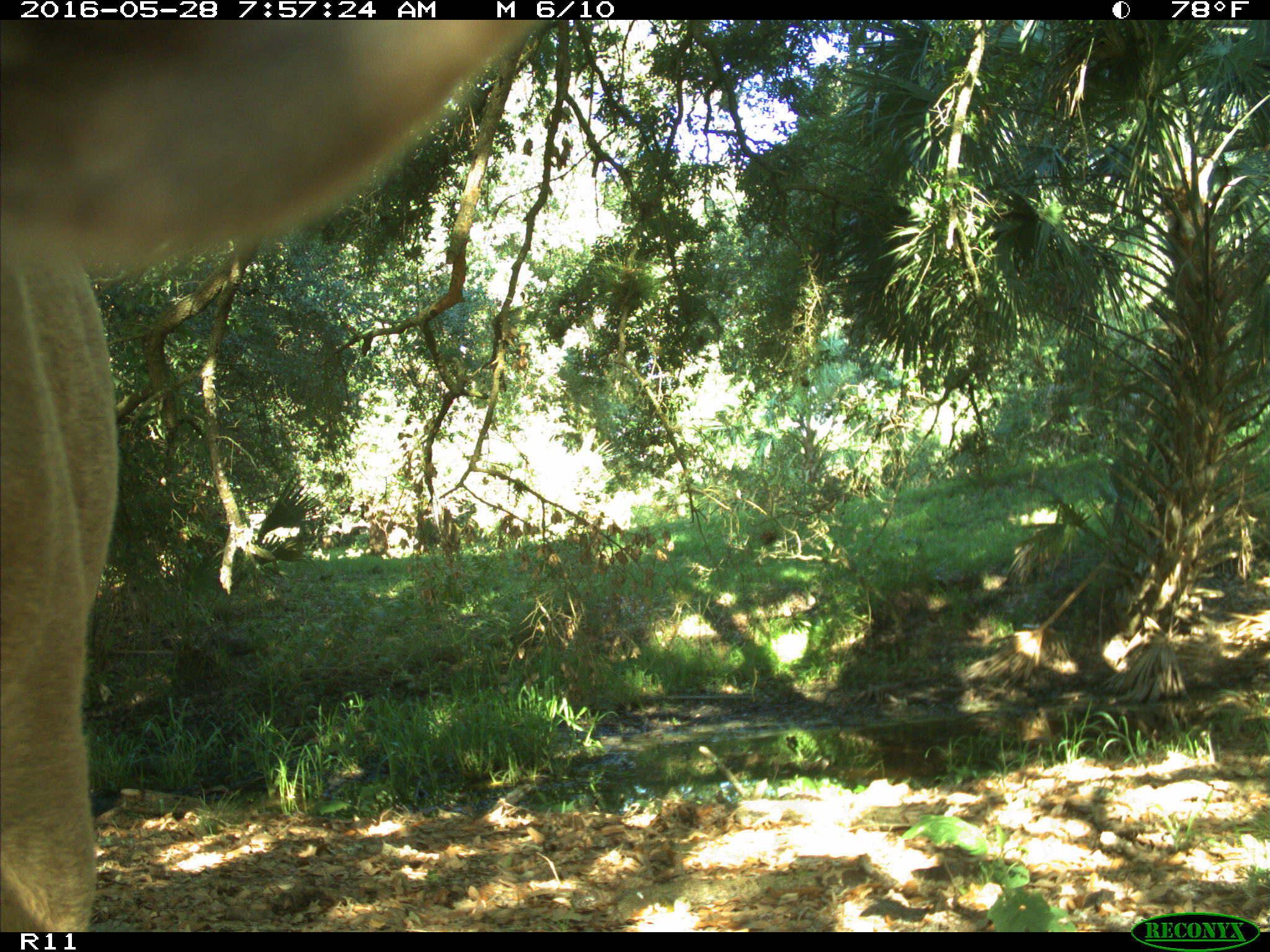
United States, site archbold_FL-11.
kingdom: Animalia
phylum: Chordata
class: Mammalia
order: Artiodactyla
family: Bovidae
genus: Bos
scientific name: Bos taurus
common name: domestic cow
Bos taurus (domestic cow).